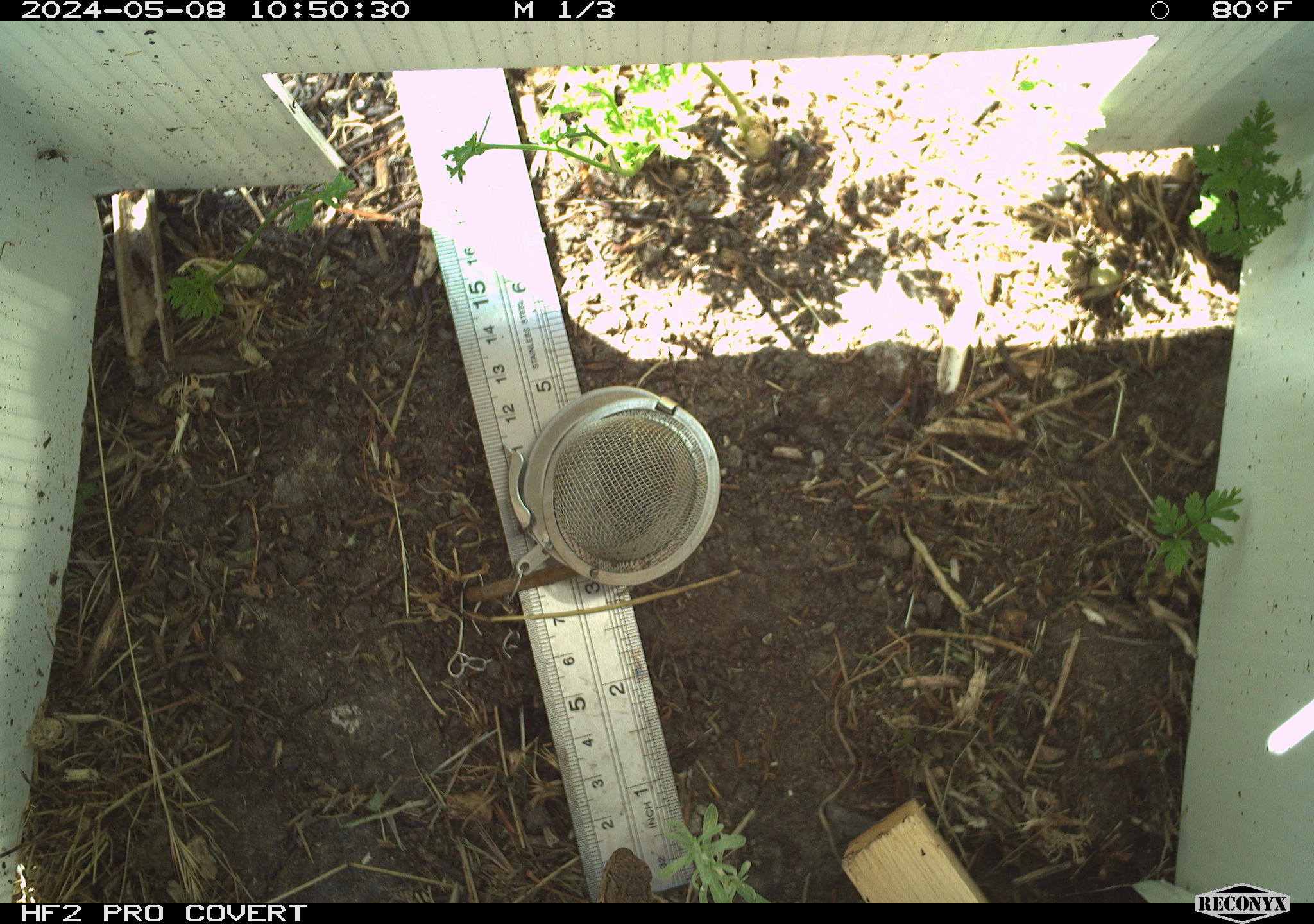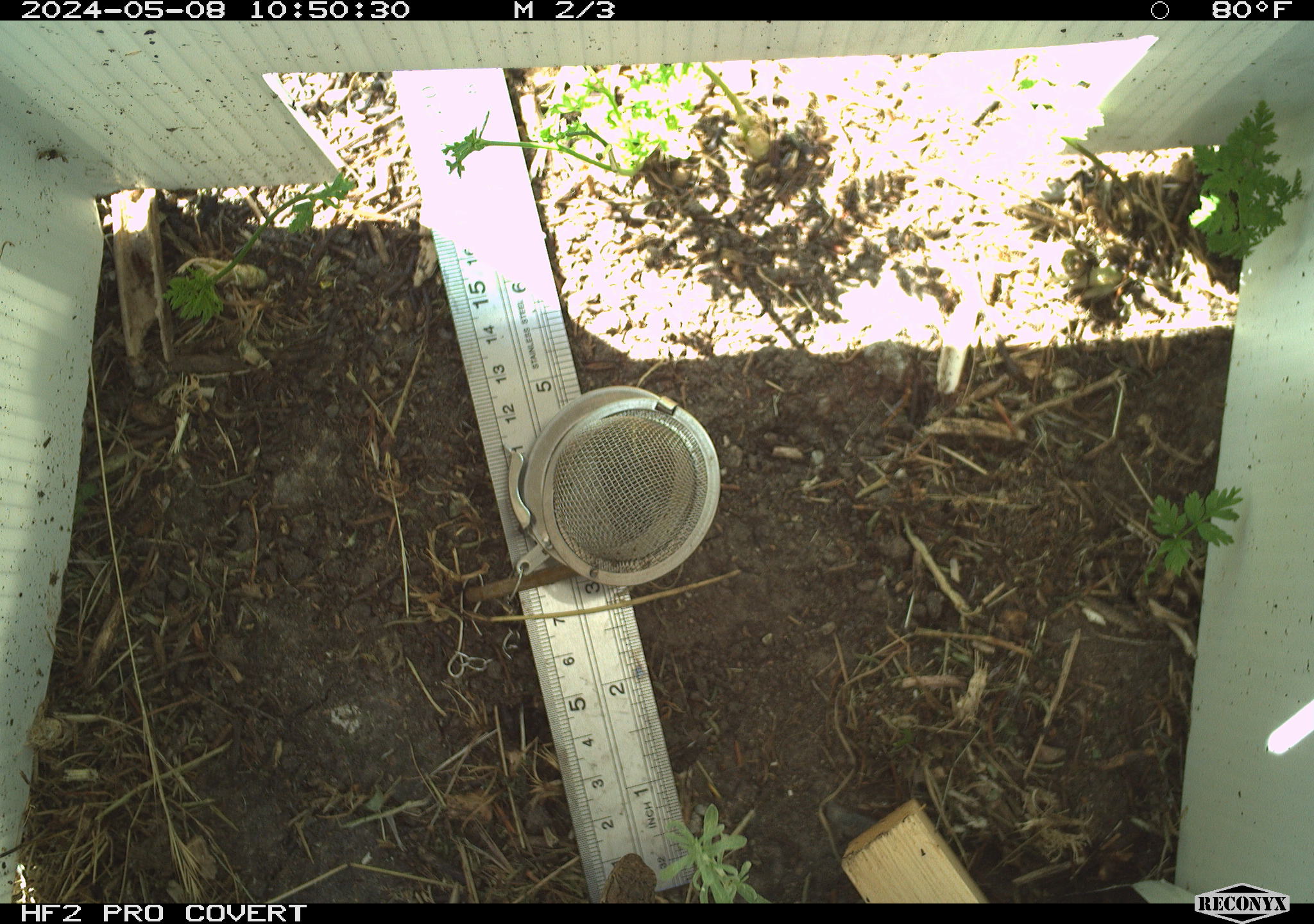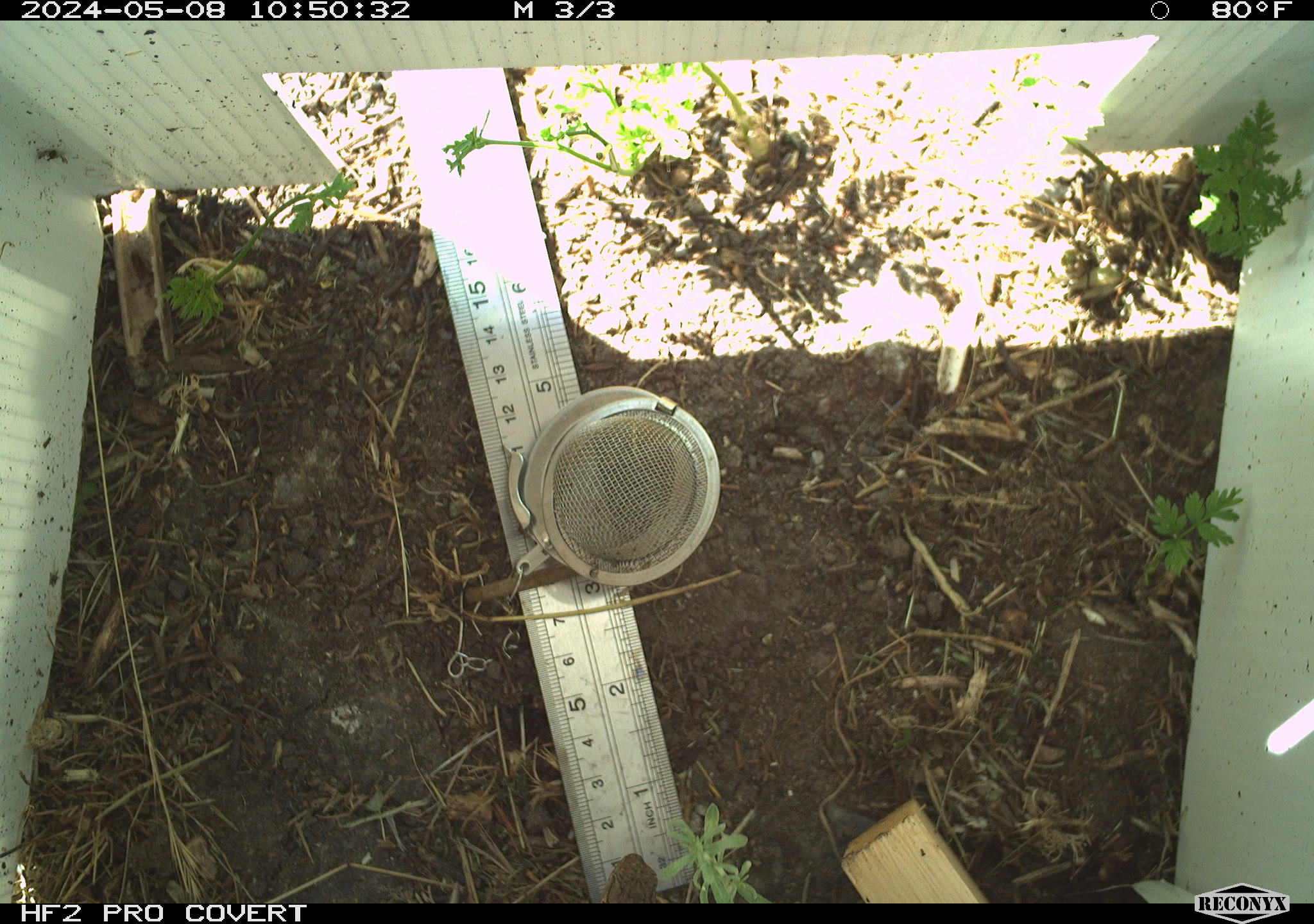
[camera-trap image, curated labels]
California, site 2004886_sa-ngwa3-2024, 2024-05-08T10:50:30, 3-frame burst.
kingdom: Animalia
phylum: Chordata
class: Reptilia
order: Squamata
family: Phrynosomatidae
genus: Sceloporus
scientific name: Sceloporus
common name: spiny lizards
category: sceloporus species